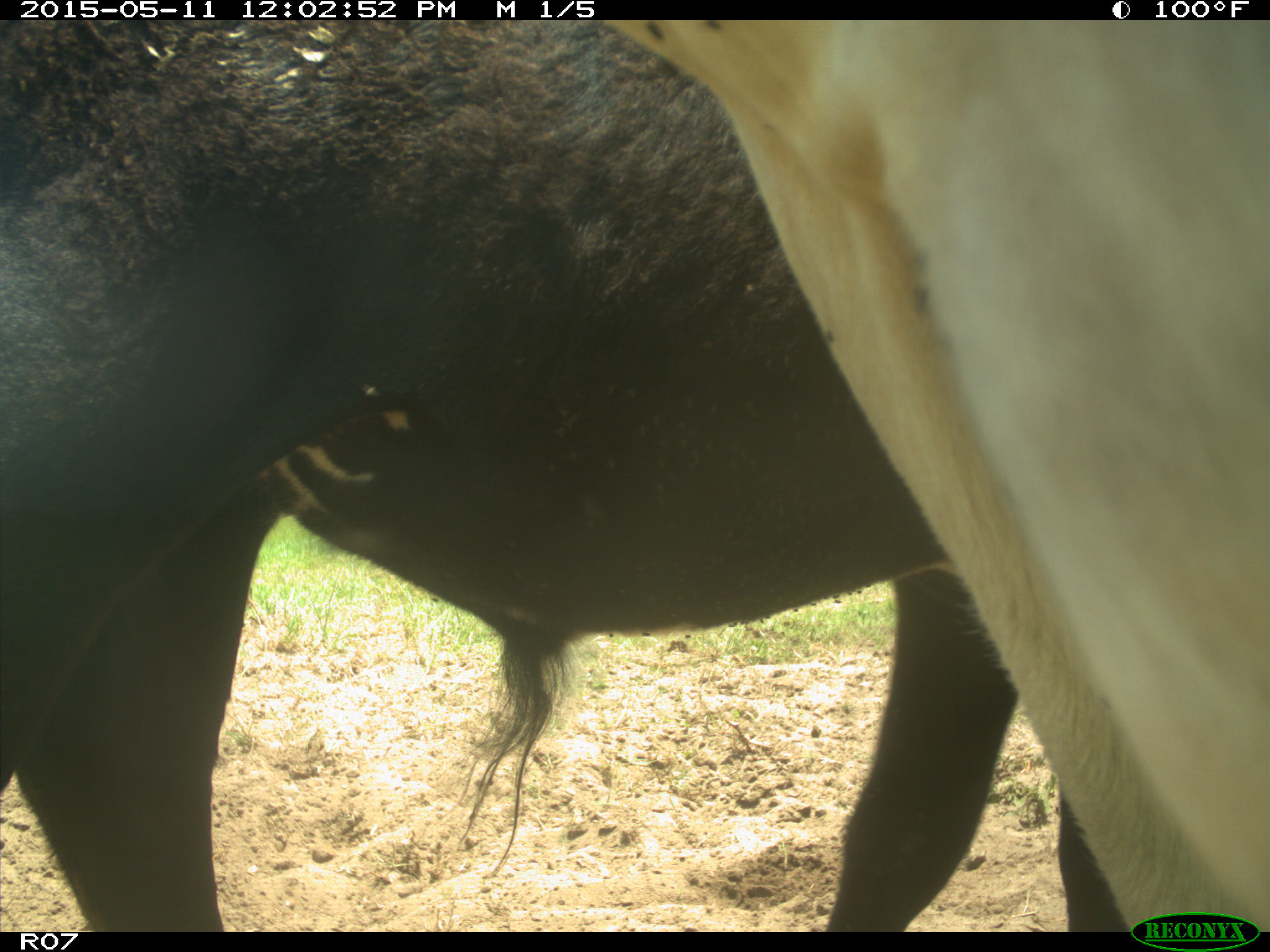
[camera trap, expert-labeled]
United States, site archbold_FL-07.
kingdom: Animalia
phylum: Chordata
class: Mammalia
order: Artiodactyla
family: Bovidae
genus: Bos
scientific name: Bos taurus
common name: domestic cow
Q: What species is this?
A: Bos taurus (domestic cow).